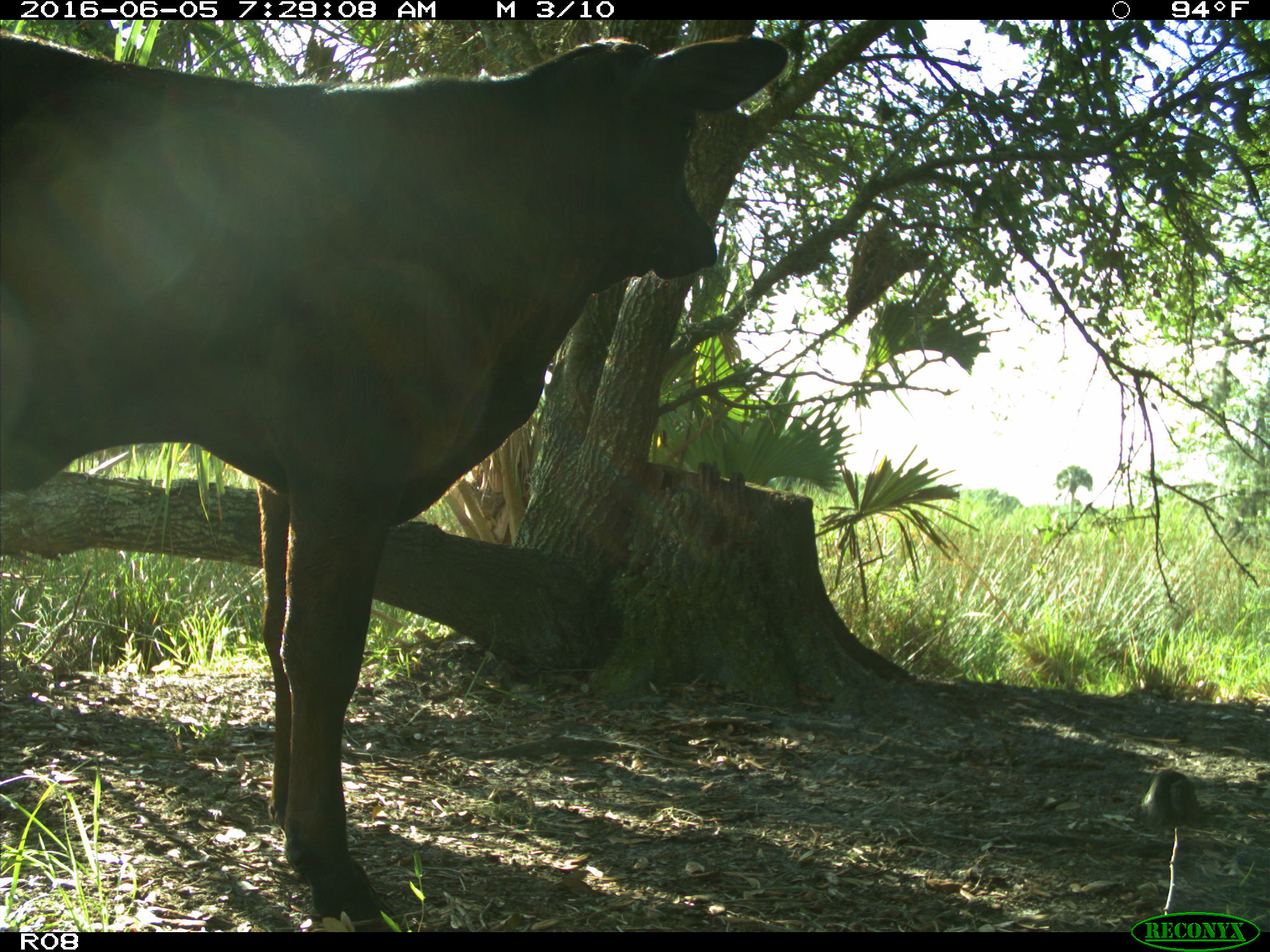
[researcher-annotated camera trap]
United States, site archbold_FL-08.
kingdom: Animalia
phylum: Chordata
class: Mammalia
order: Artiodactyla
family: Bovidae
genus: Bos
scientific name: Bos taurus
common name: domestic cow